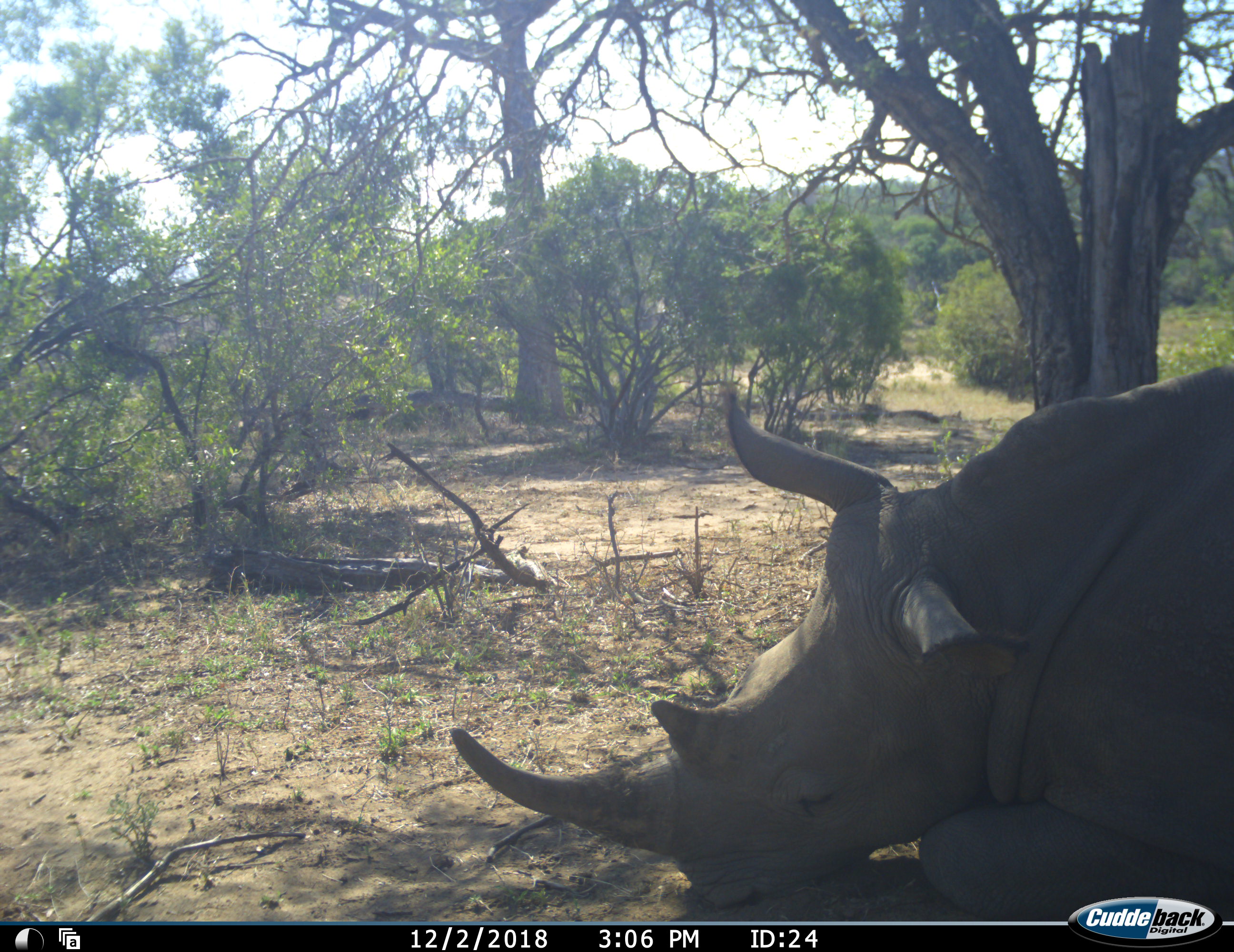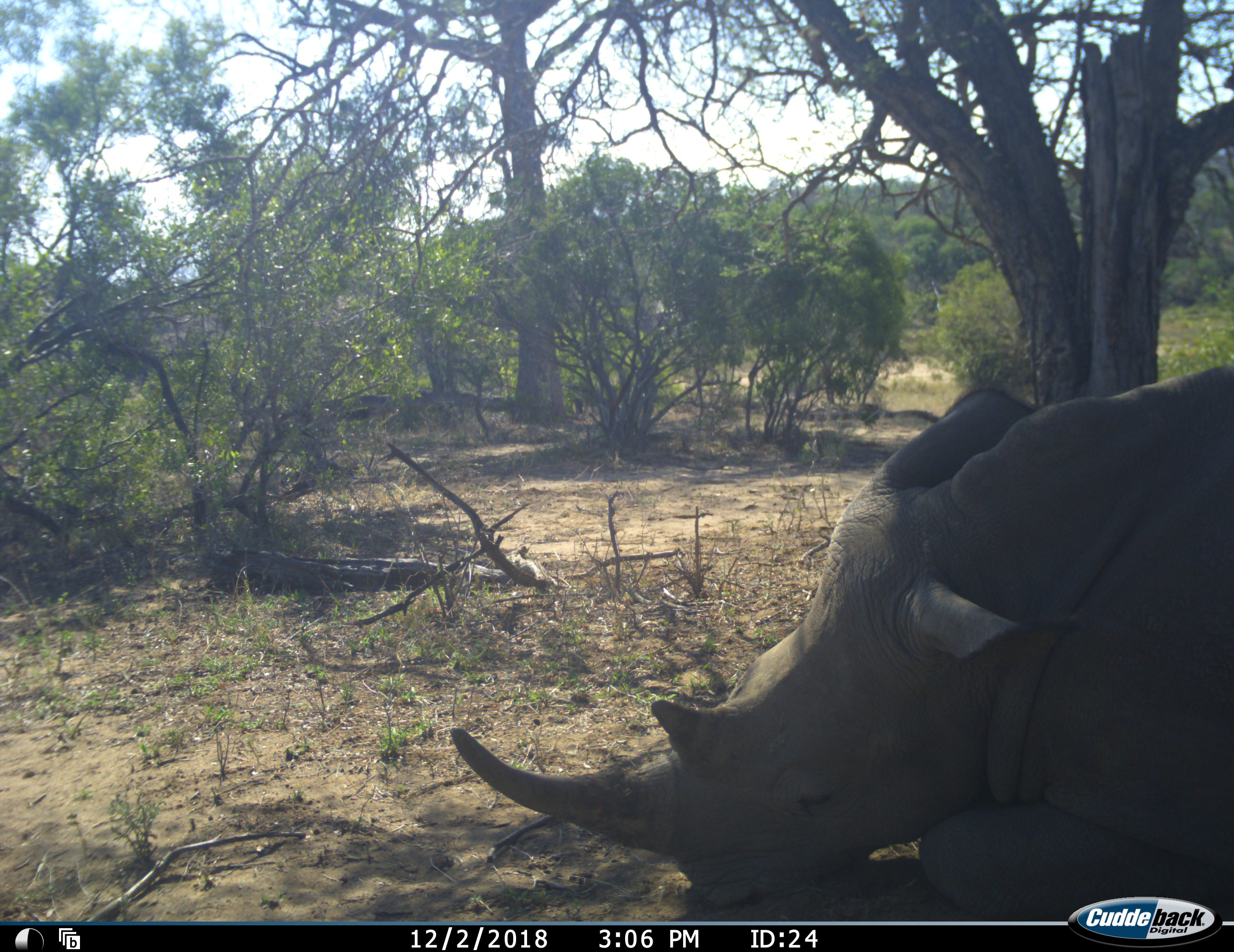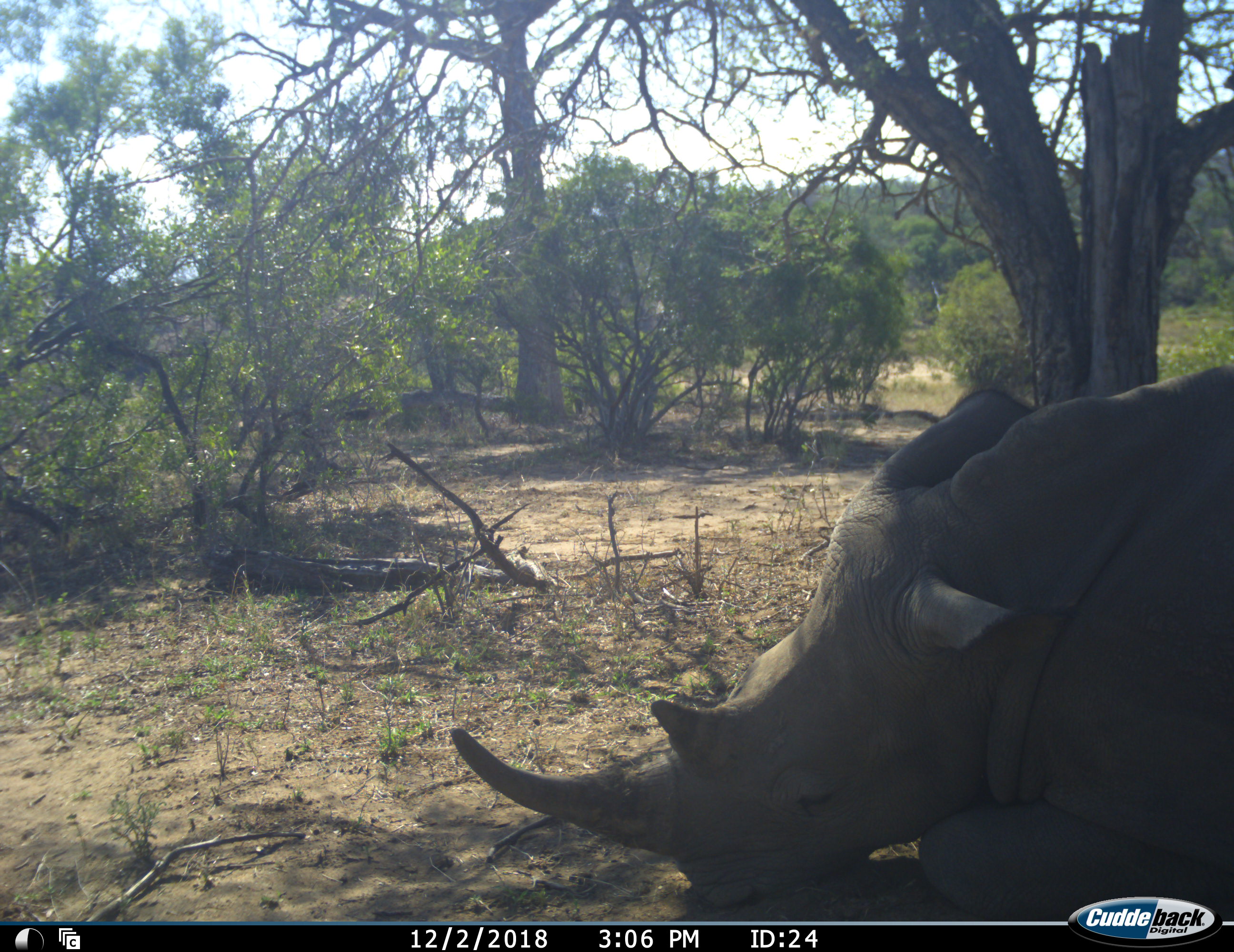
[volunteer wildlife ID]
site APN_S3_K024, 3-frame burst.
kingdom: Animalia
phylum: Chordata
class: Mammalia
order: Perissodactyla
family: Rhinocerotidae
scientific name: Rhinocerotidae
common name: unknown rhinoceros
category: rhinocerosunknown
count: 1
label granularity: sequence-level